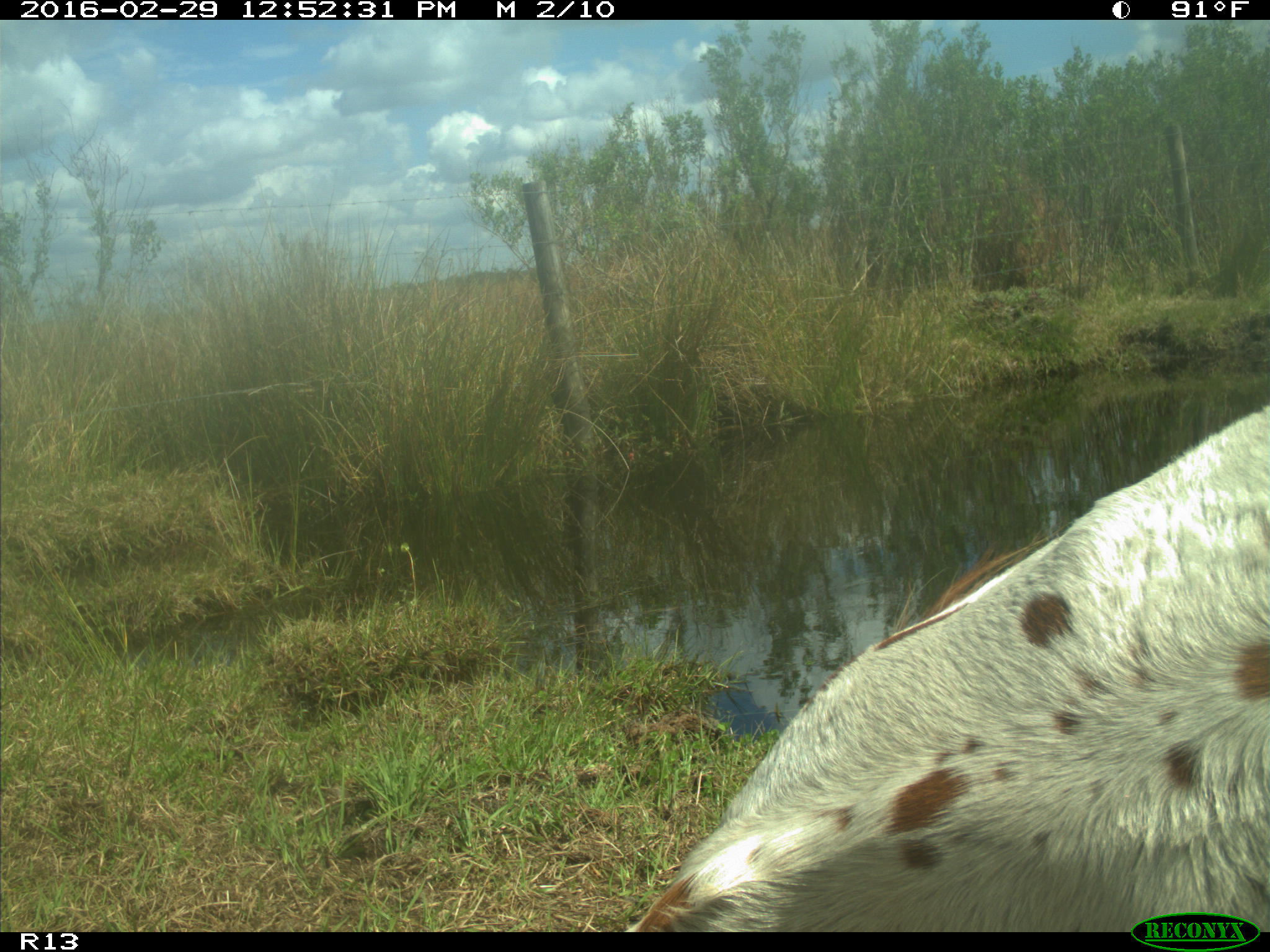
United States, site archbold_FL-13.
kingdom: Animalia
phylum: Chordata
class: Mammalia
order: Artiodactyla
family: Bovidae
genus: Bos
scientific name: Bos taurus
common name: domestic cow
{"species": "Bos taurus (domestic cow)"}